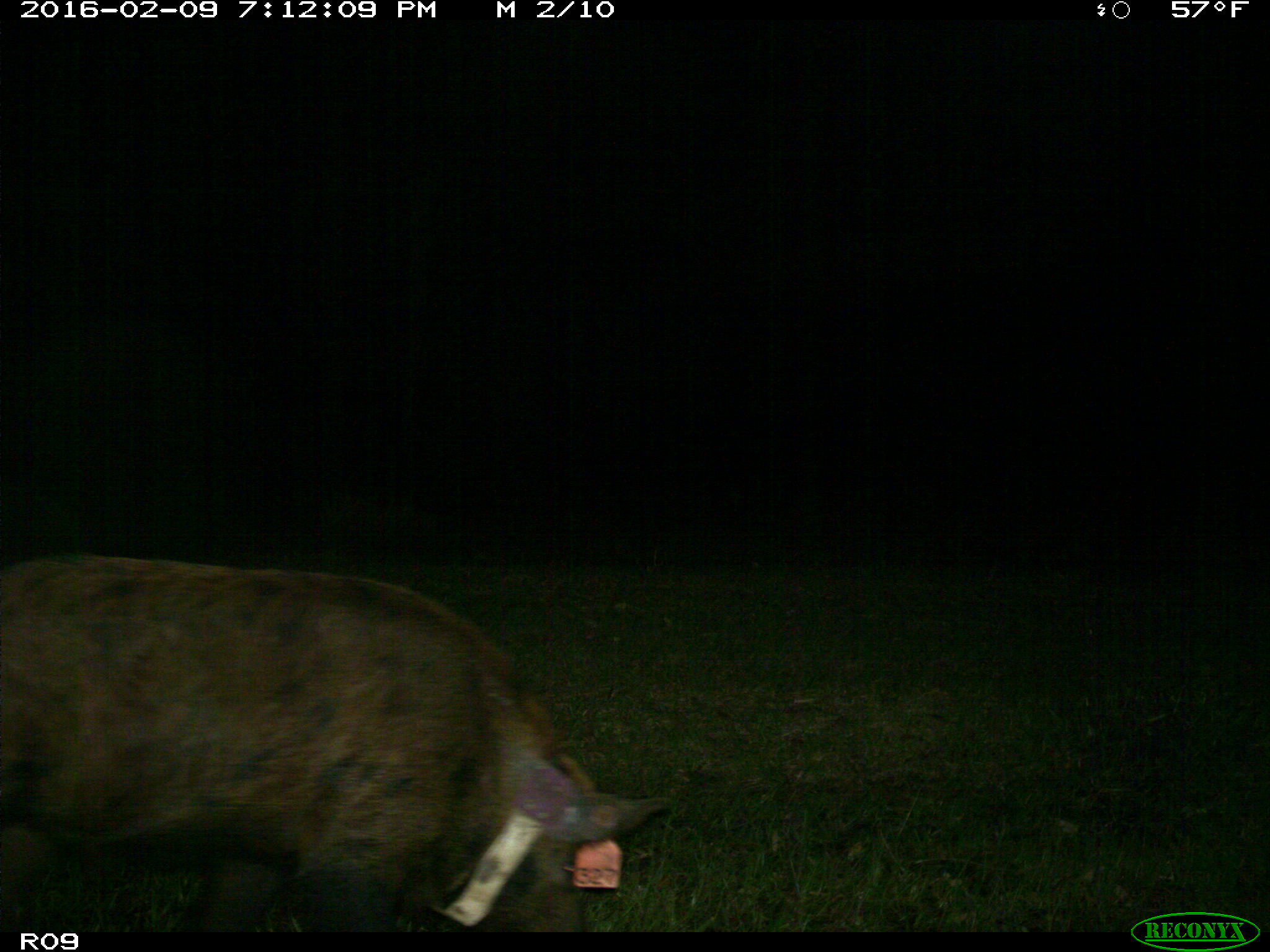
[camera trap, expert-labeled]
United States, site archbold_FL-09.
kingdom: Animalia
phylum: Chordata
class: Mammalia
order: Artiodactyla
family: Suidae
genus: Sus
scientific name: Sus scrofa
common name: wild boar